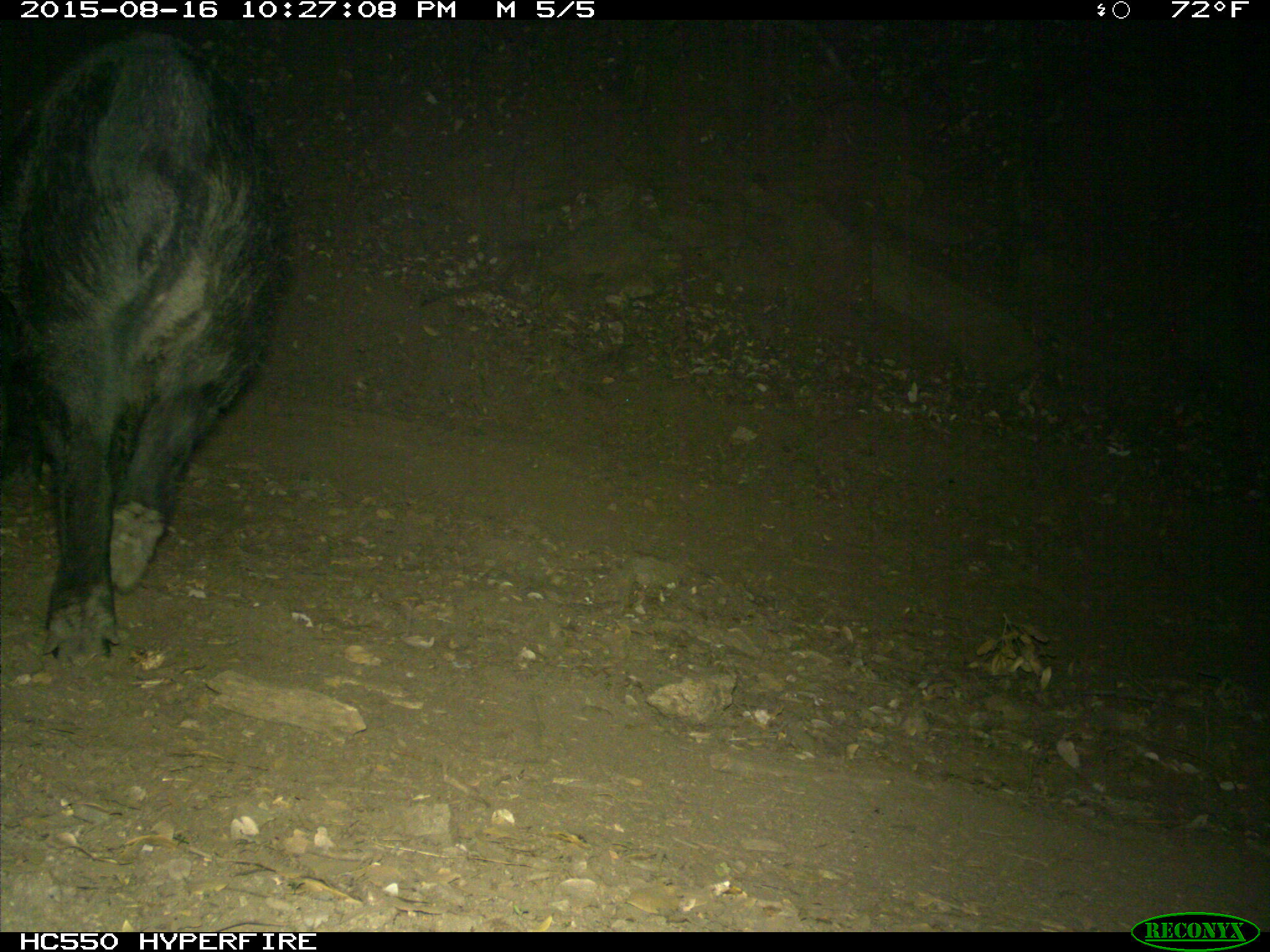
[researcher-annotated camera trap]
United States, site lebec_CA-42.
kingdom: Animalia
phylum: Chordata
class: Mammalia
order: Artiodactyla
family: Suidae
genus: Sus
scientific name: Sus scrofa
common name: wild boar